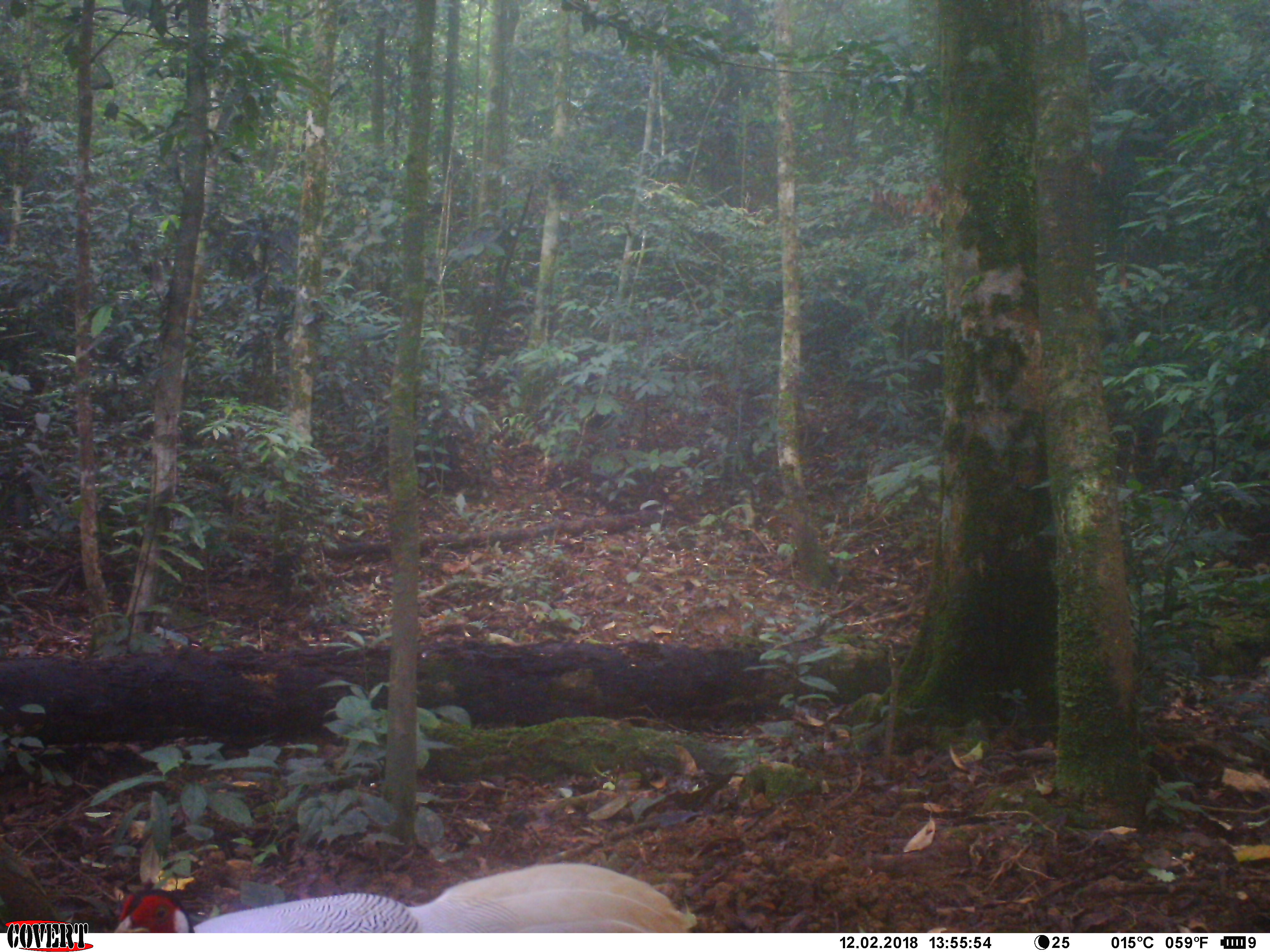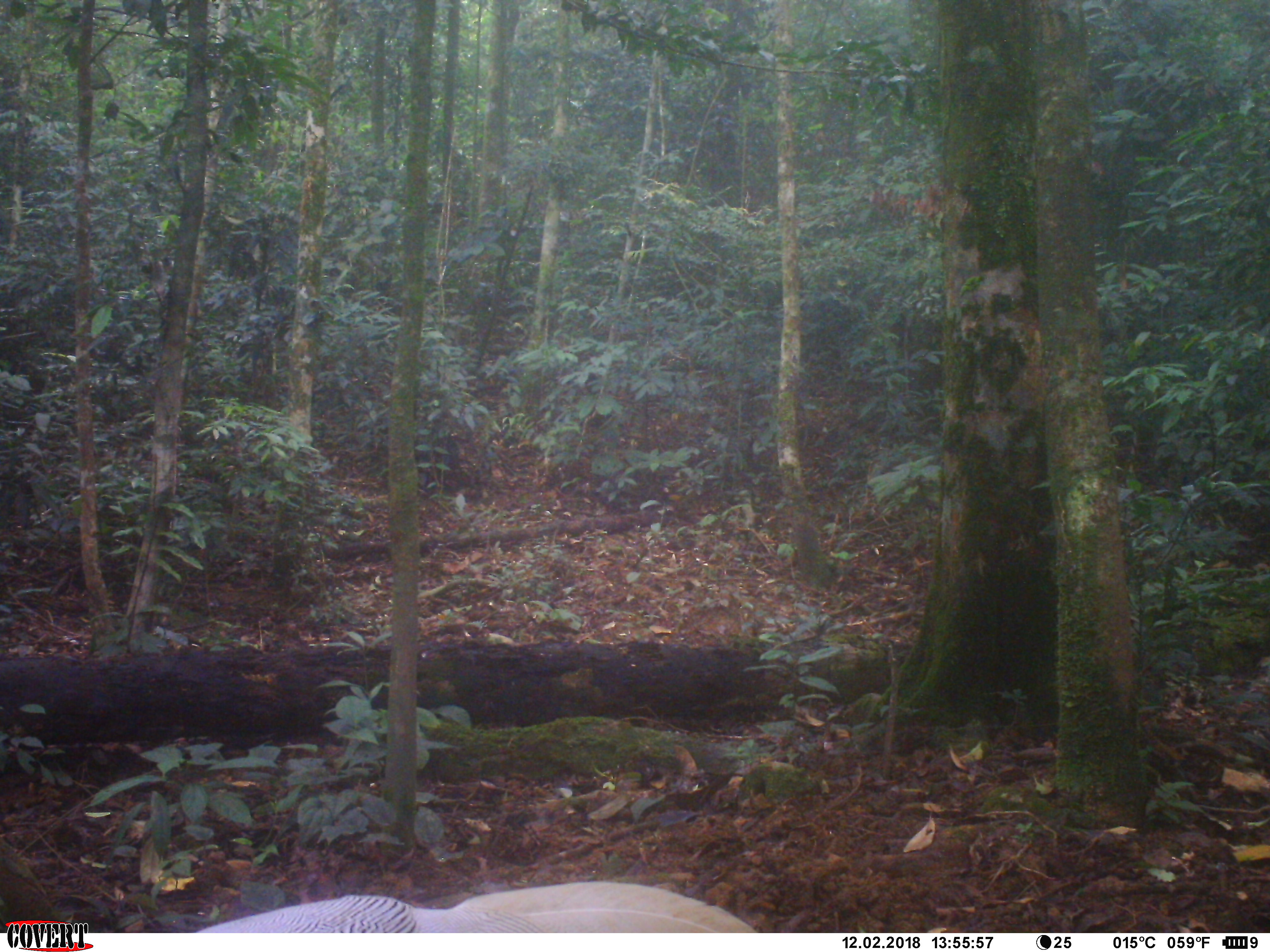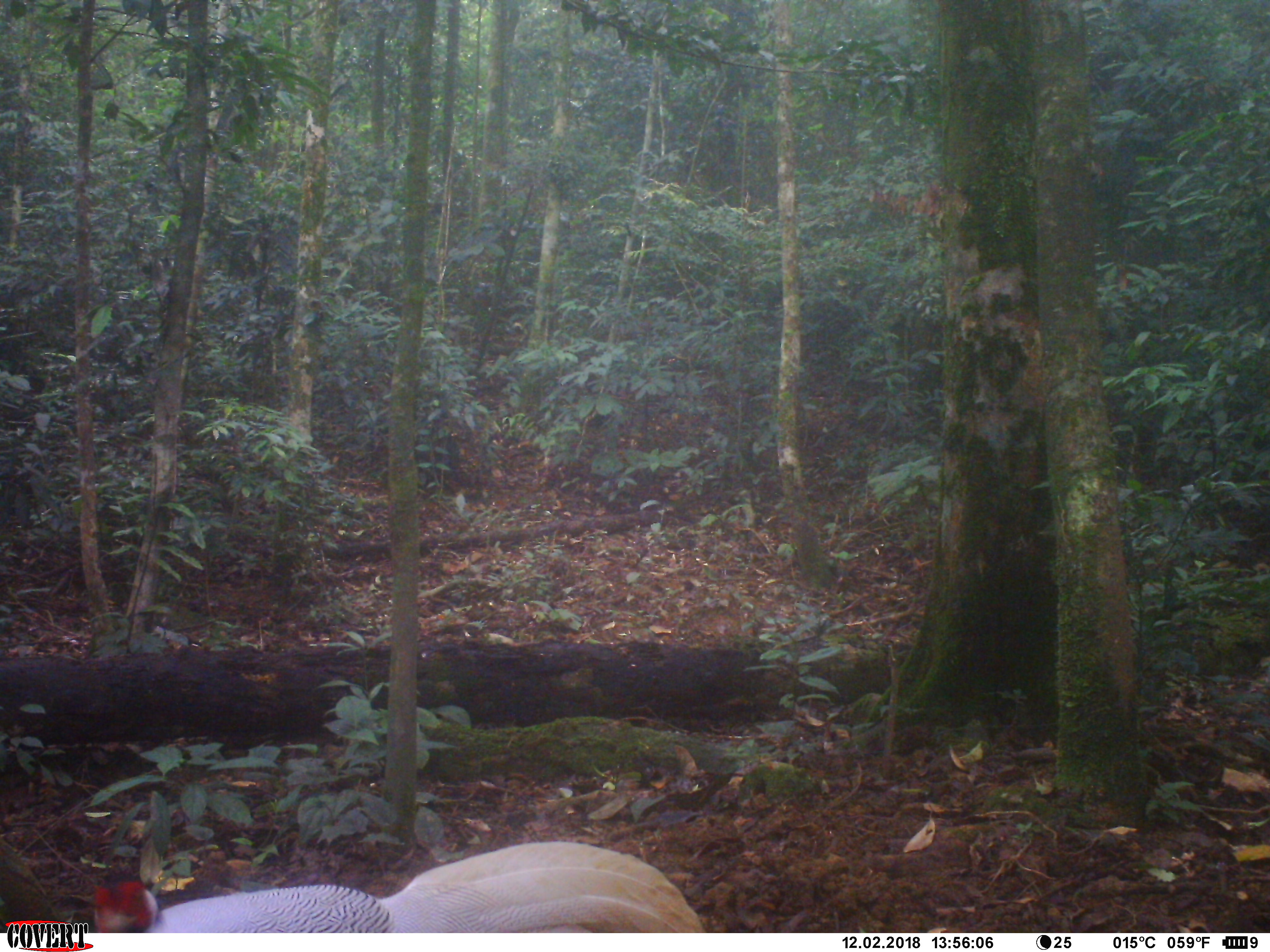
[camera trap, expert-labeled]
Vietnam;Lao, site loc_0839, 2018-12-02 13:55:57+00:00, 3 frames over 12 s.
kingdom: Animalia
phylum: Chordata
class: Aves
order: Galliformes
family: Phasianidae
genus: Lophura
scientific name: Lophura nycthemera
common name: silver pheasant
Silver pheasant (Lophura nycthemera). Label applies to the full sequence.